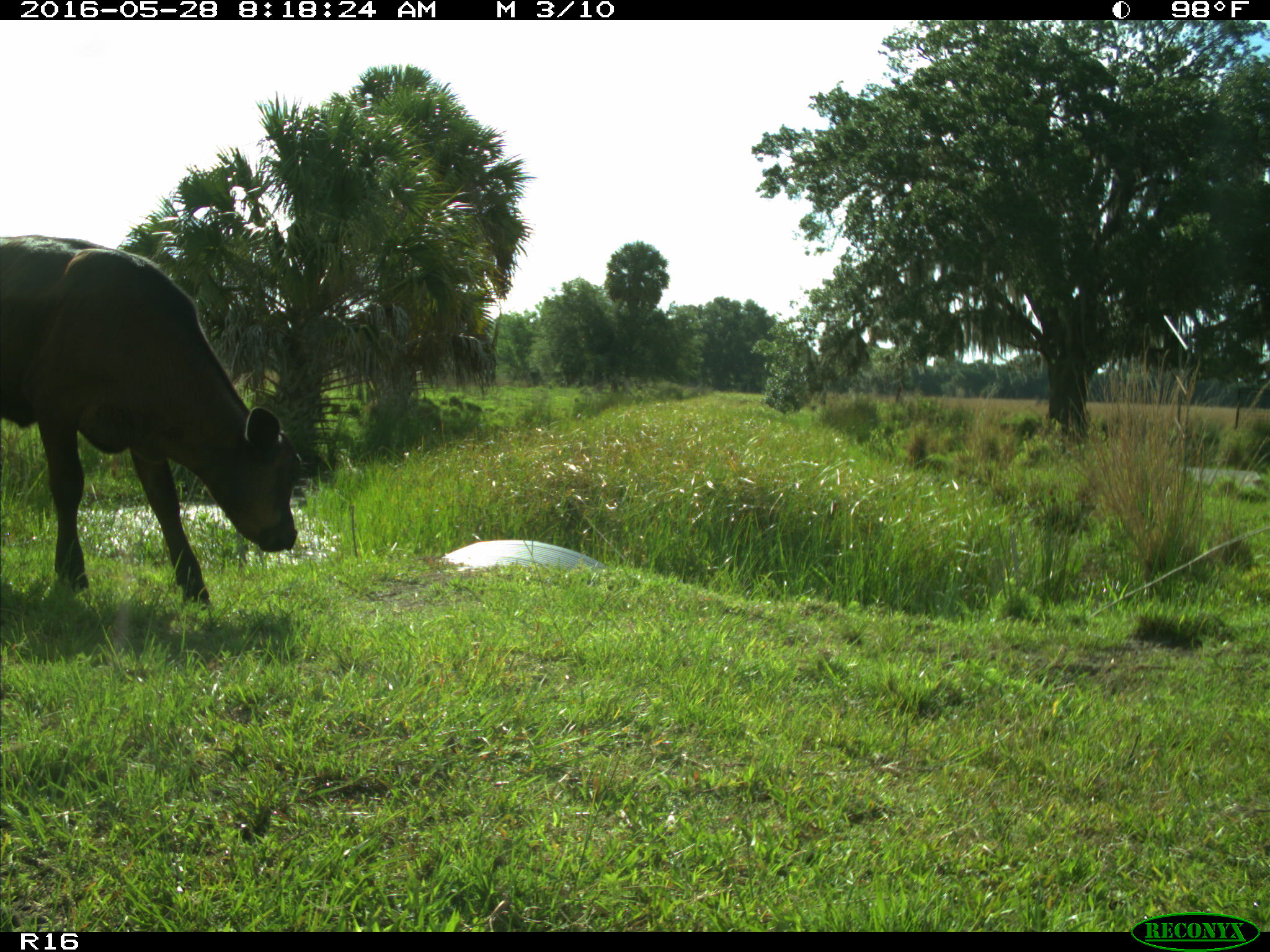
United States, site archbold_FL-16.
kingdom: Animalia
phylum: Chordata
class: Mammalia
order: Artiodactyla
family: Bovidae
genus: Bos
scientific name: Bos taurus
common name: domestic cow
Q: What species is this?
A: Bos taurus (domestic cow).